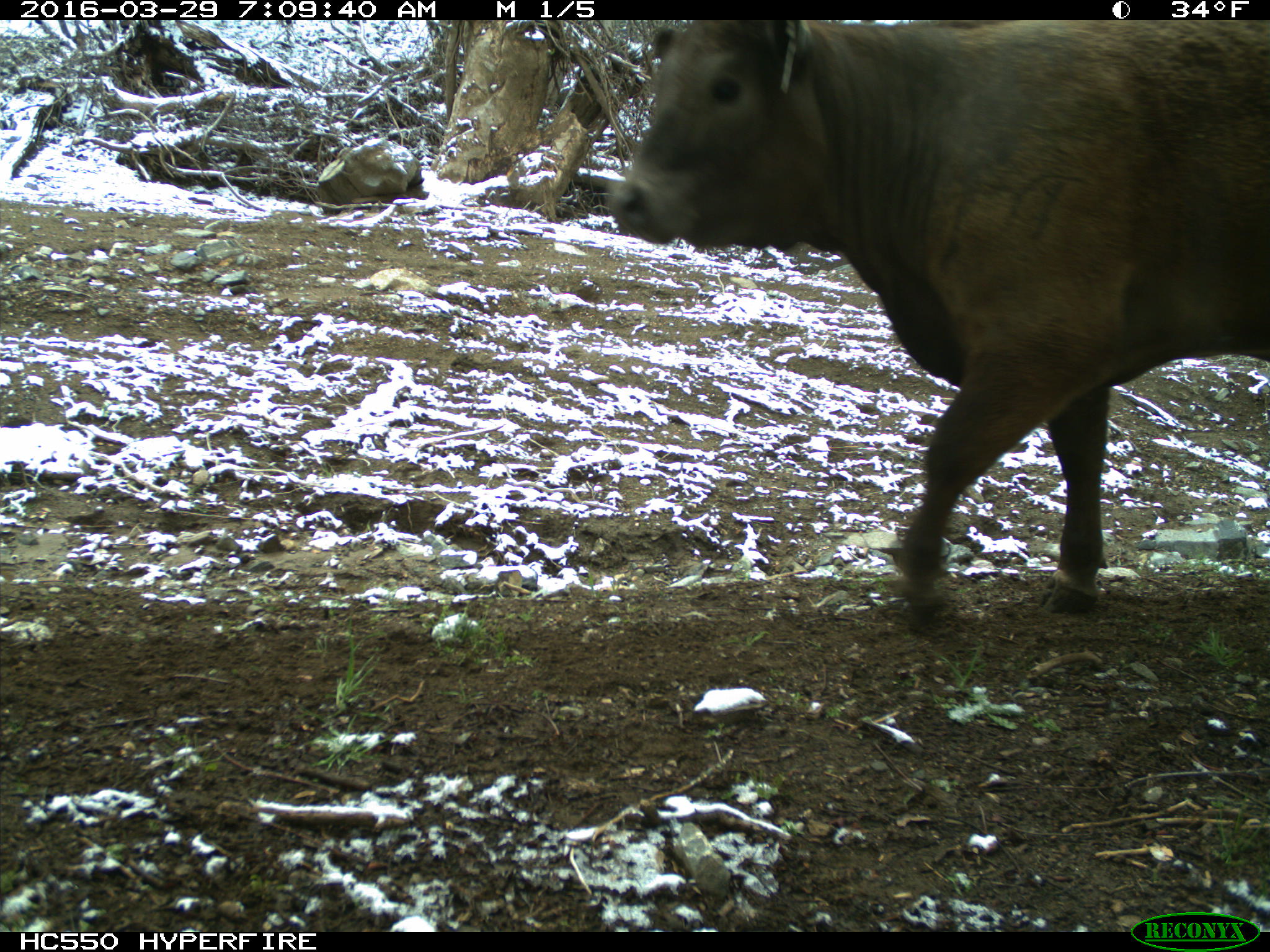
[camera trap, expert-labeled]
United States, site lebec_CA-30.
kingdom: Animalia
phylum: Chordata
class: Mammalia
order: Artiodactyla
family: Bovidae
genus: Bos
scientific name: Bos taurus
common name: domestic cow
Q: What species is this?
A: Bos taurus (domestic cow).